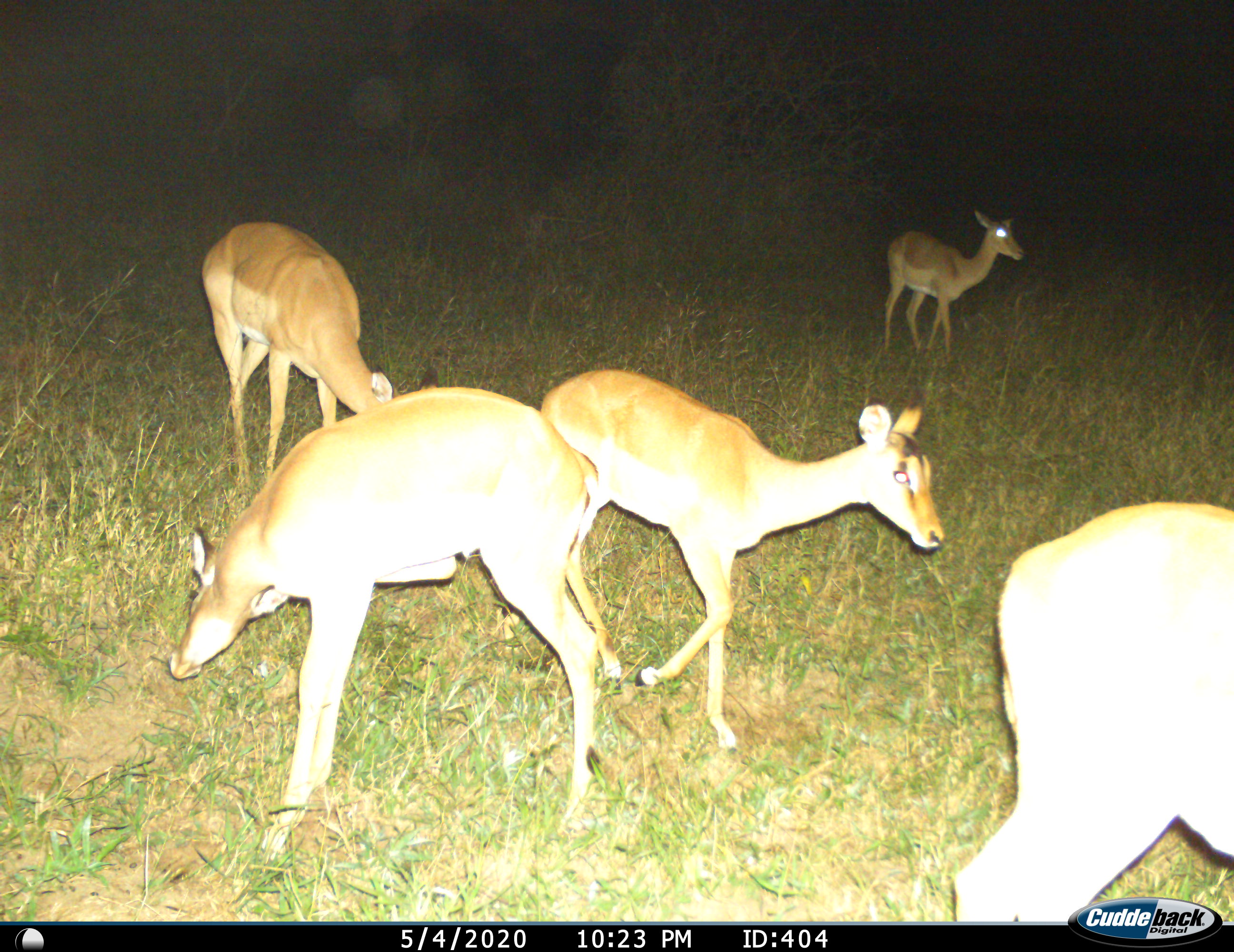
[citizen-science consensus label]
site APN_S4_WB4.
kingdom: Animalia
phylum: Chordata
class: Mammalia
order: Artiodactyla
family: Bovidae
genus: Aepyceros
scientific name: Aepyceros melampus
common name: impala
Impala (Aepyceros melampus), count 5. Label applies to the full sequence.